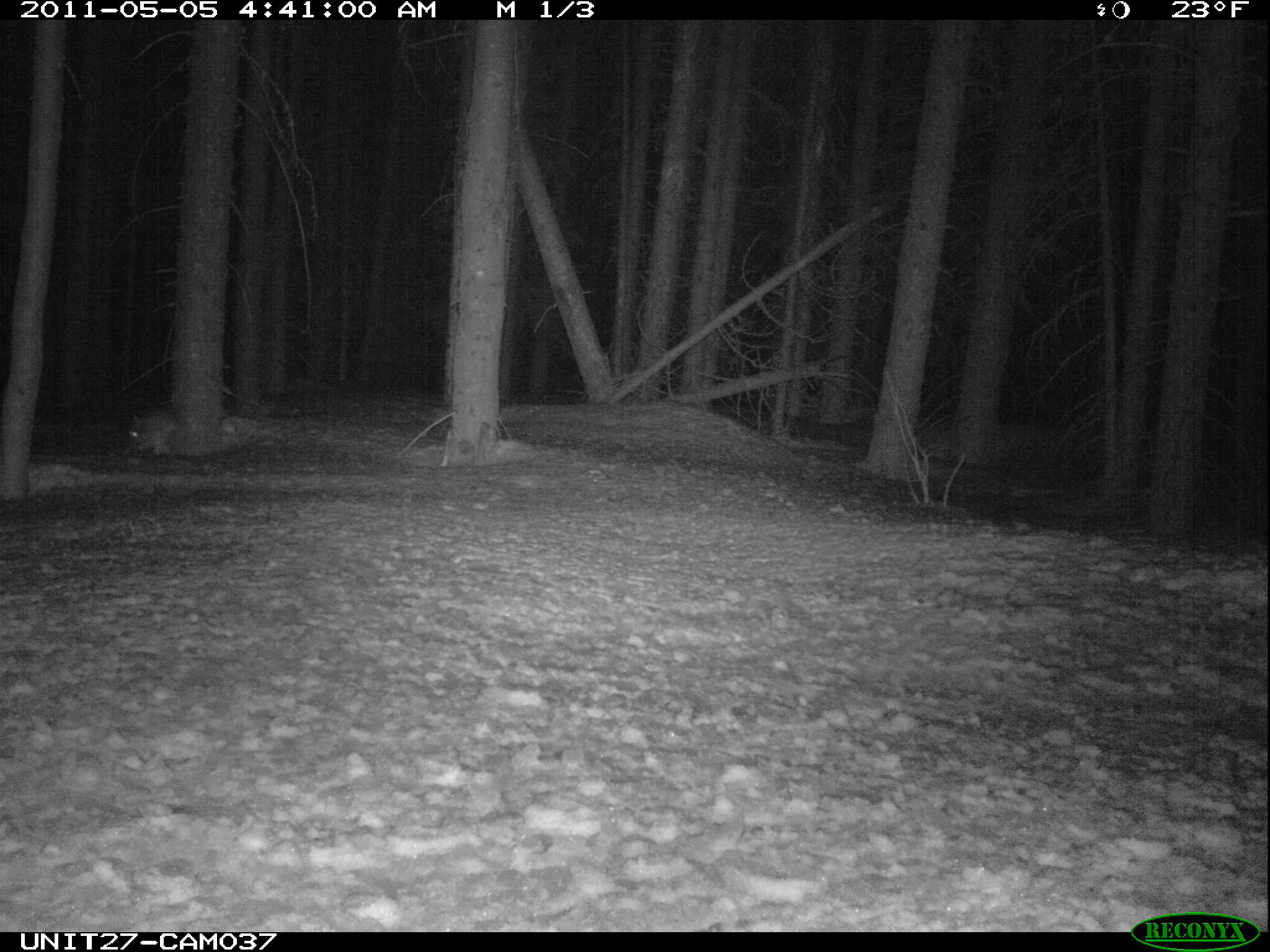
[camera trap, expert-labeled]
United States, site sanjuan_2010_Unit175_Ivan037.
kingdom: Animalia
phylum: Chordata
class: Mammalia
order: Lagomorpha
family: Leporidae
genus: Lepus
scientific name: Lepus americanus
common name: snowshoe hare